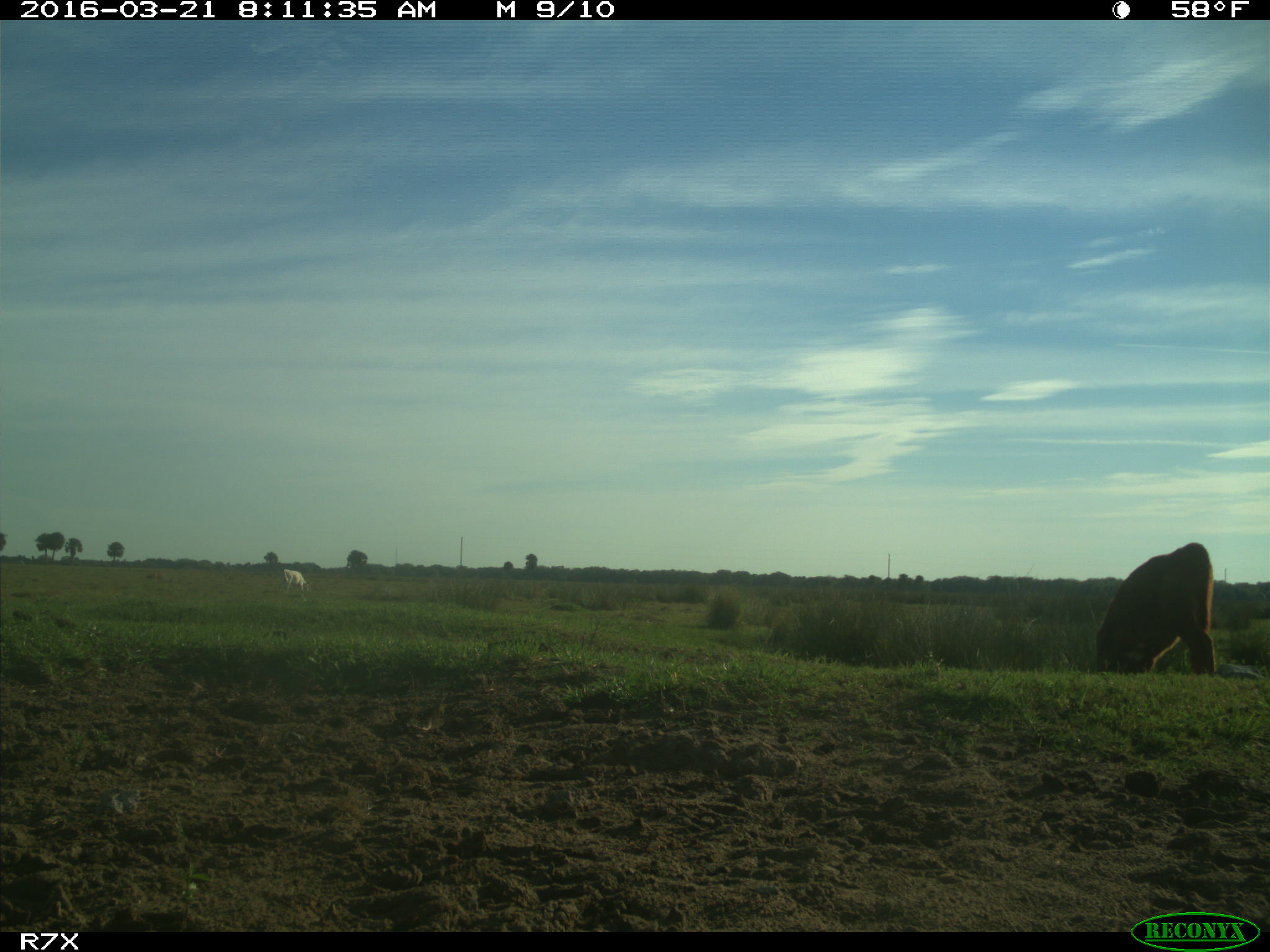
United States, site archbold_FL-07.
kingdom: Animalia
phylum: Chordata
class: Mammalia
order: Artiodactyla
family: Bovidae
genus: Bos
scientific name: Bos taurus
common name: domestic cow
Bos taurus (domestic cow).